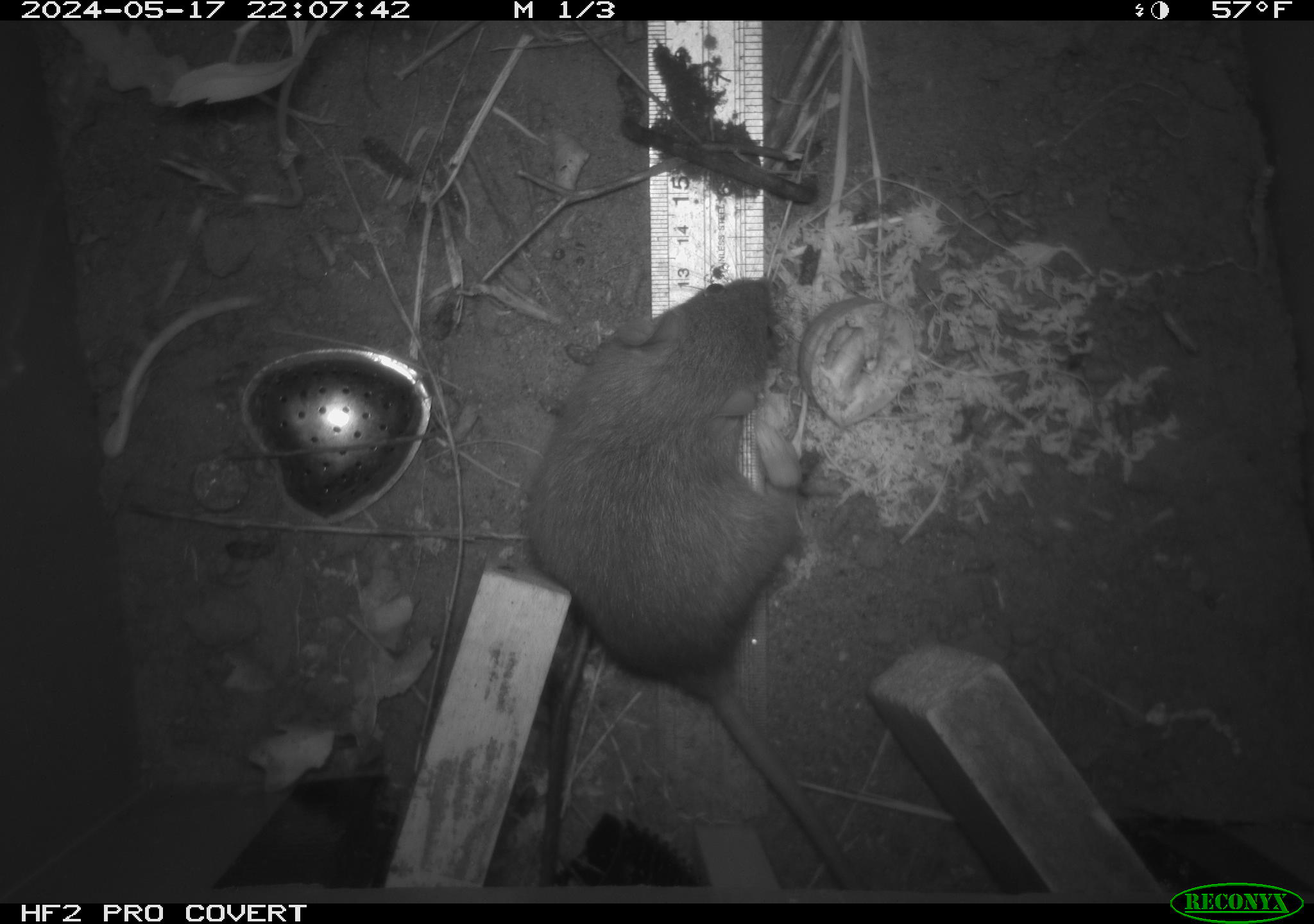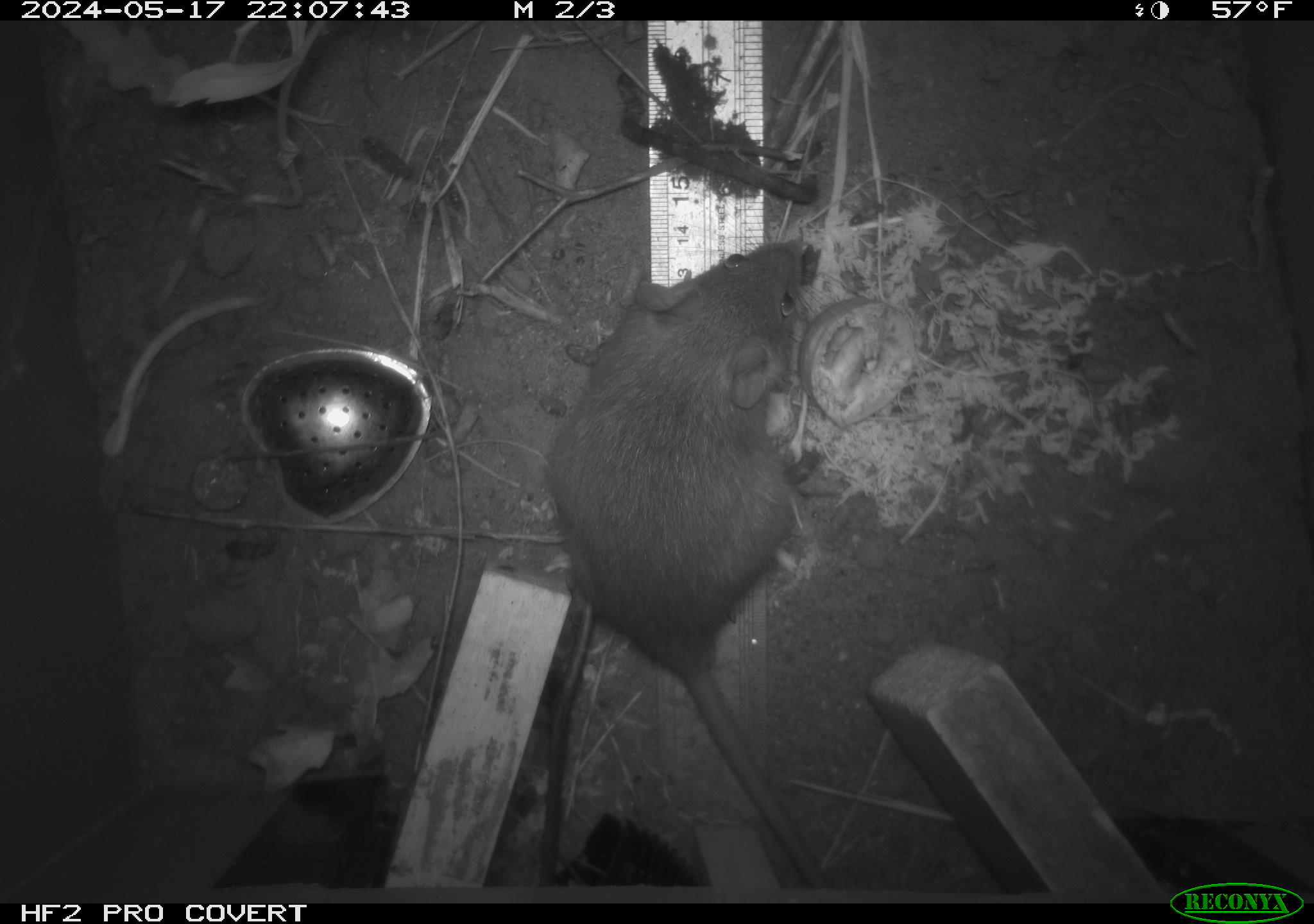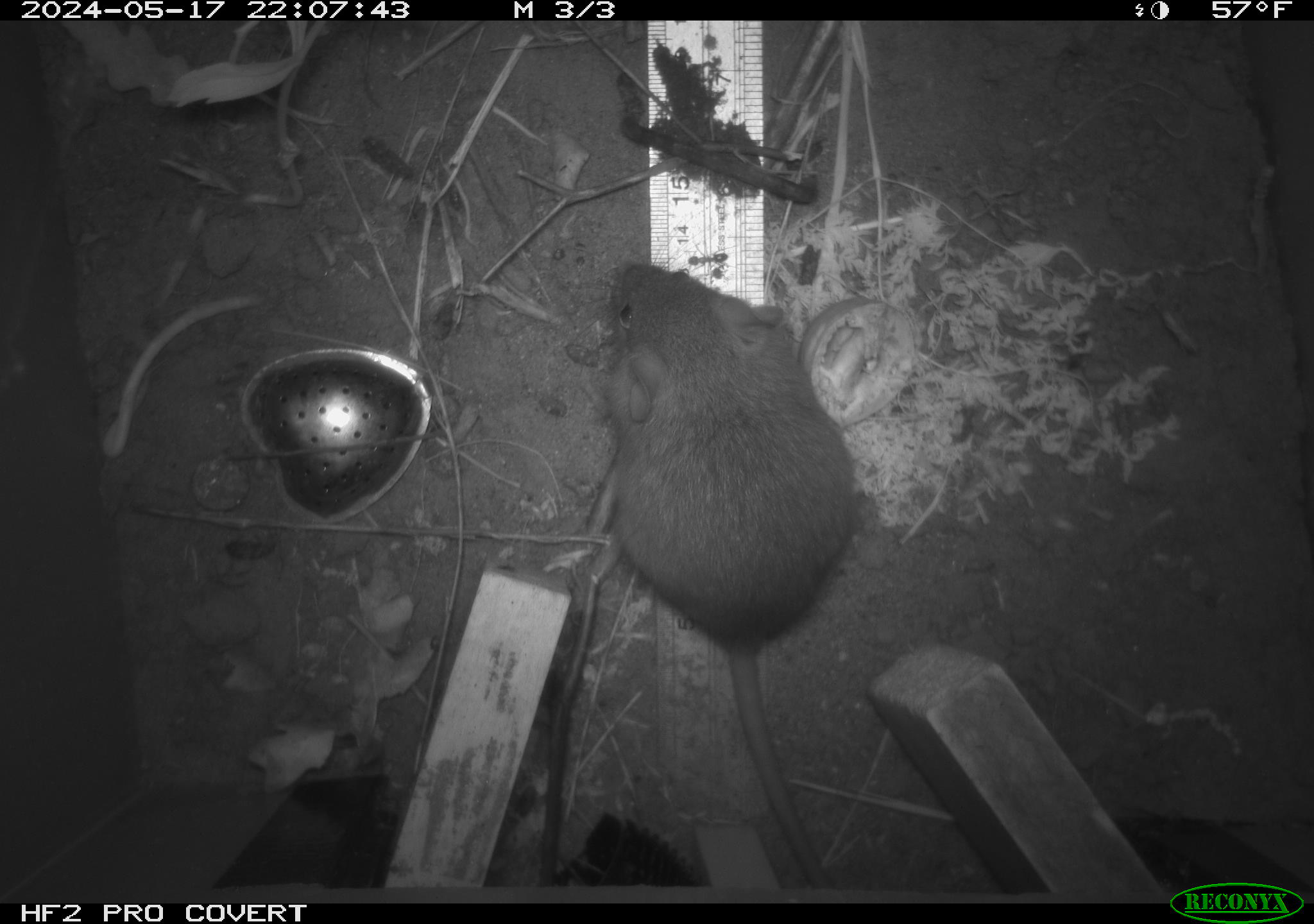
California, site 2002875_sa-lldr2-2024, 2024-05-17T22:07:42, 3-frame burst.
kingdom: Animalia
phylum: Chordata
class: Mammalia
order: Rodentia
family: Muridae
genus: Rattus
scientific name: Rattus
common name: rat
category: rattus species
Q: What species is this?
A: Rattus species (rat) (Rattus).